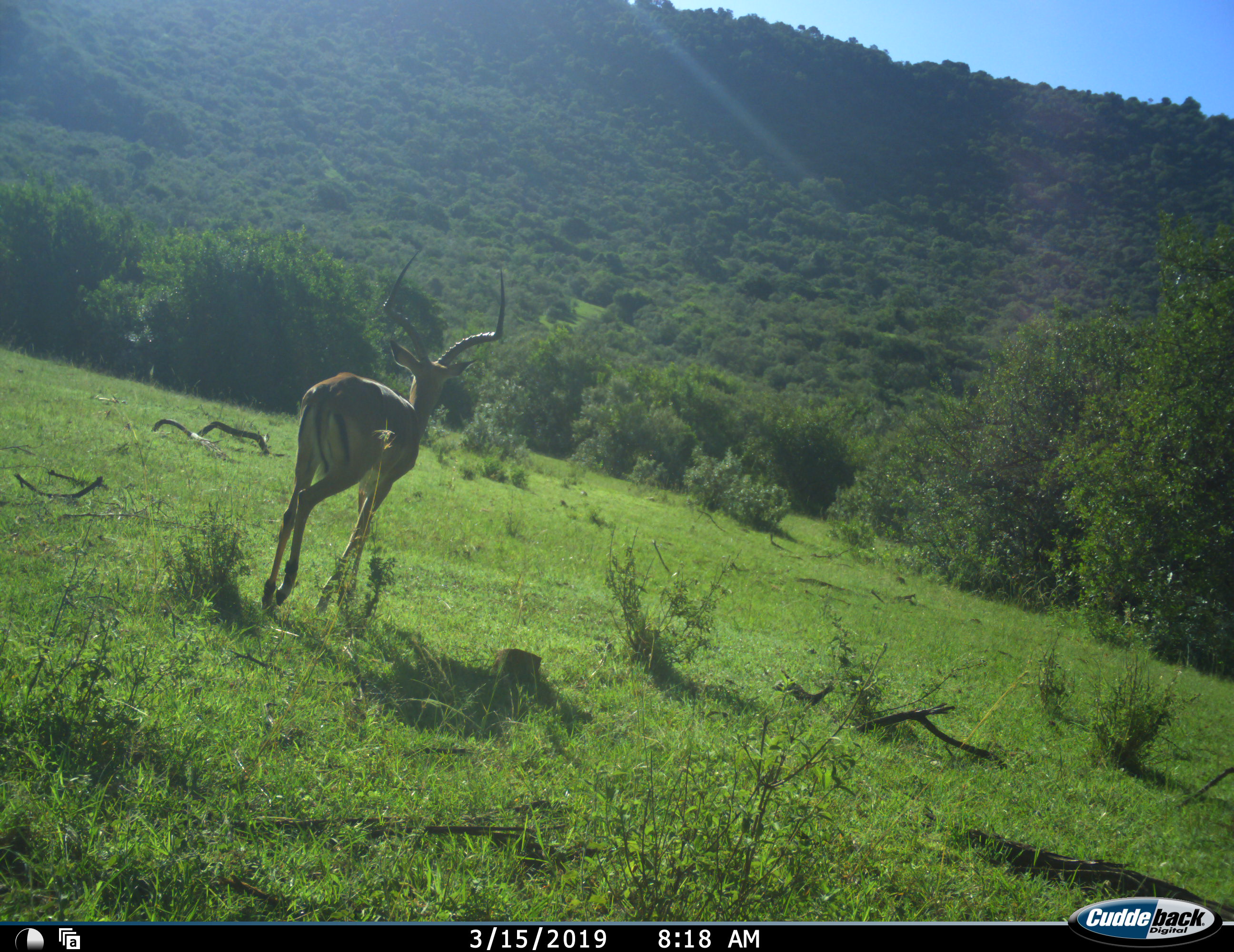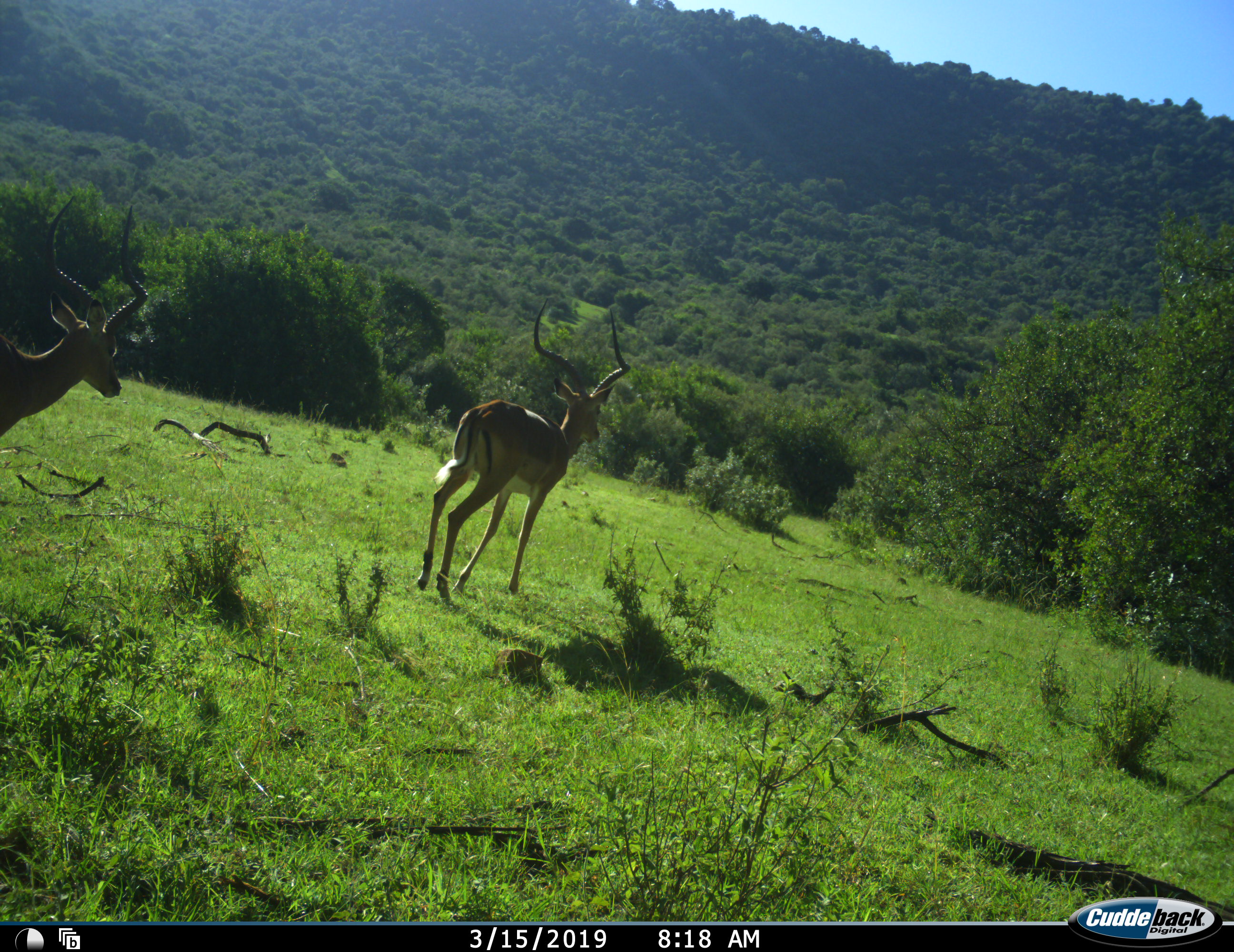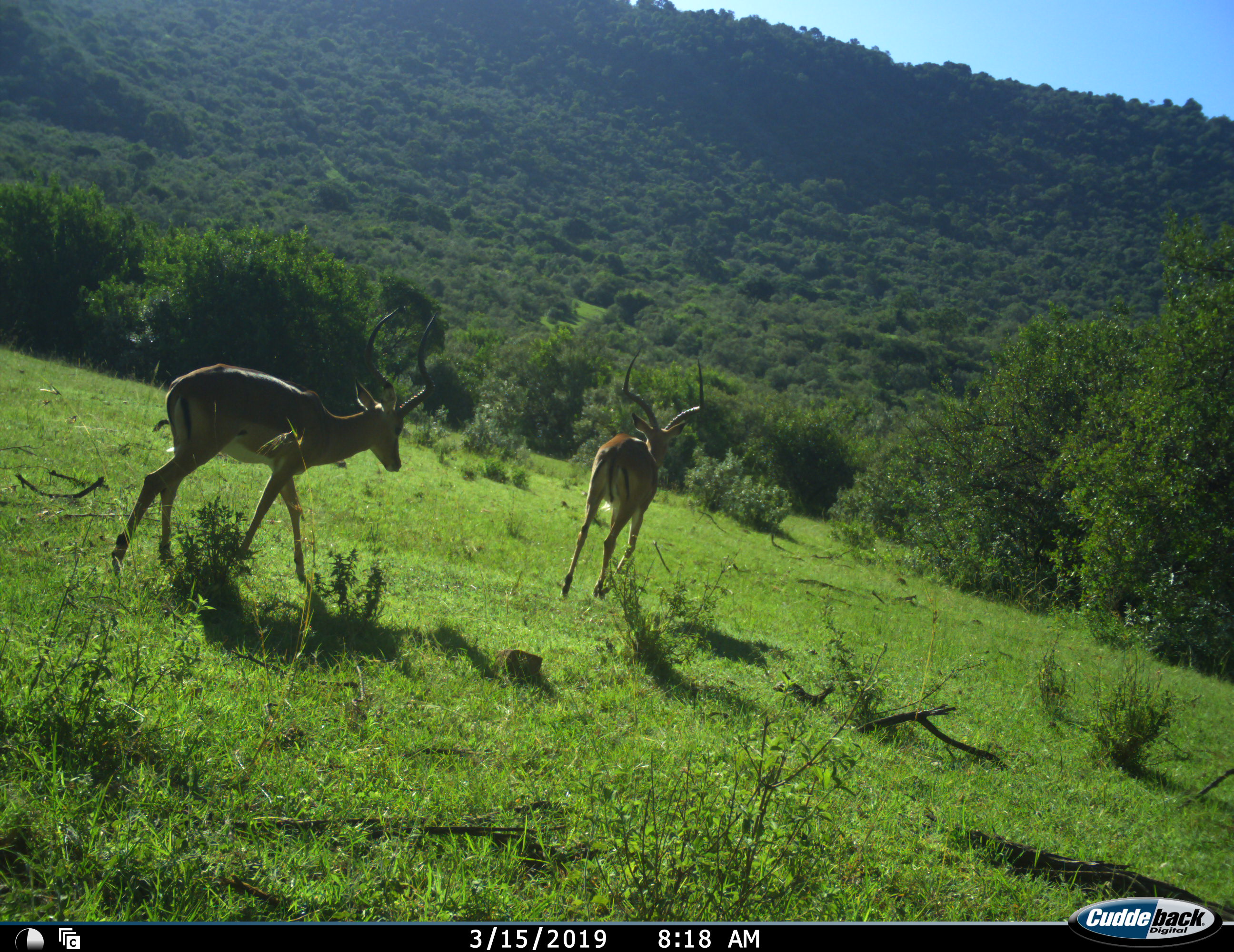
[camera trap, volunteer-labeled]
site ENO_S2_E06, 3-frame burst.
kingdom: Animalia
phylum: Chordata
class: Mammalia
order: Artiodactyla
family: Bovidae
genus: Aepyceros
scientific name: Aepyceros melampus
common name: impala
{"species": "impala (Aepyceros melampus)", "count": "2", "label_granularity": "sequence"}